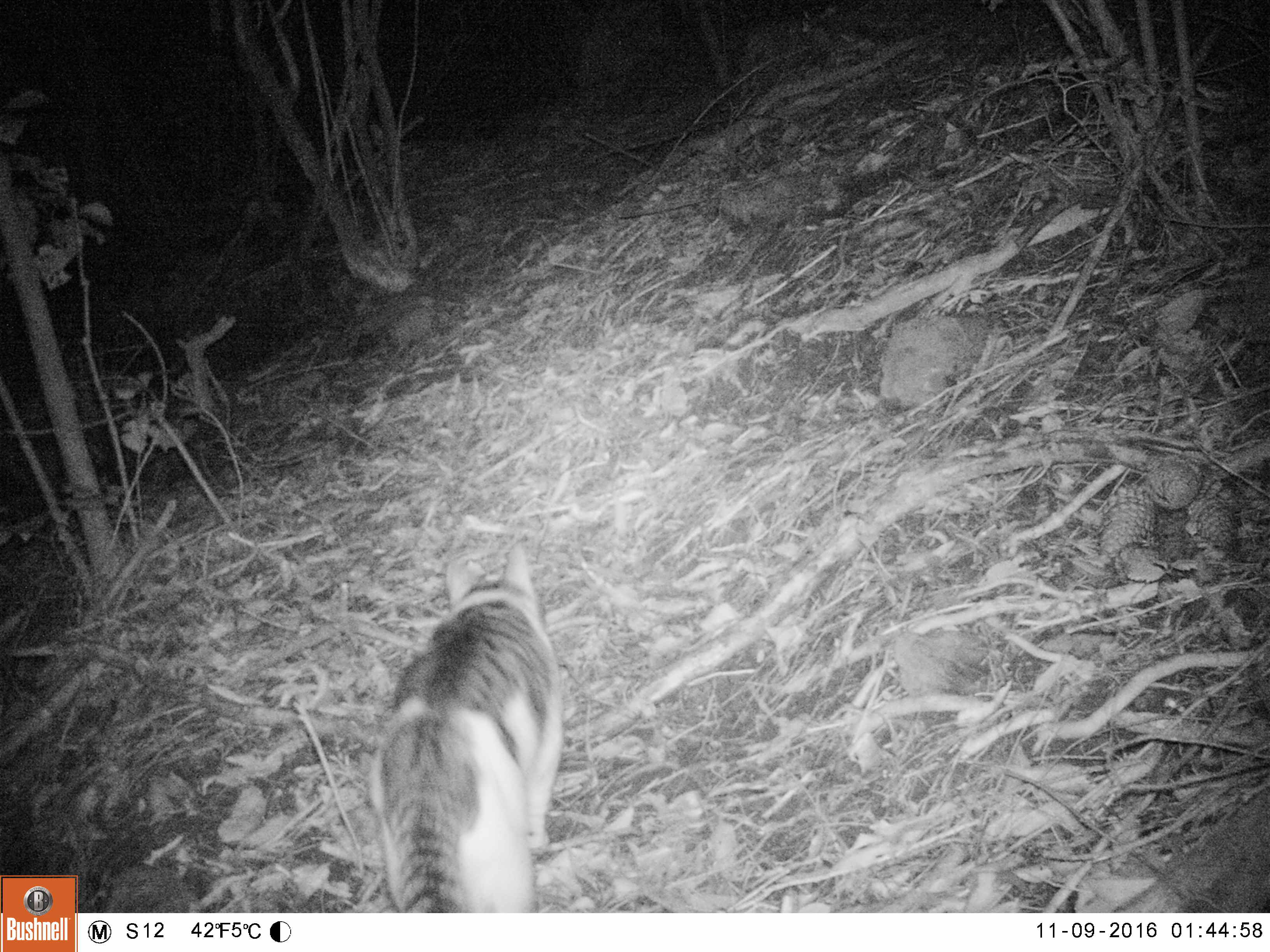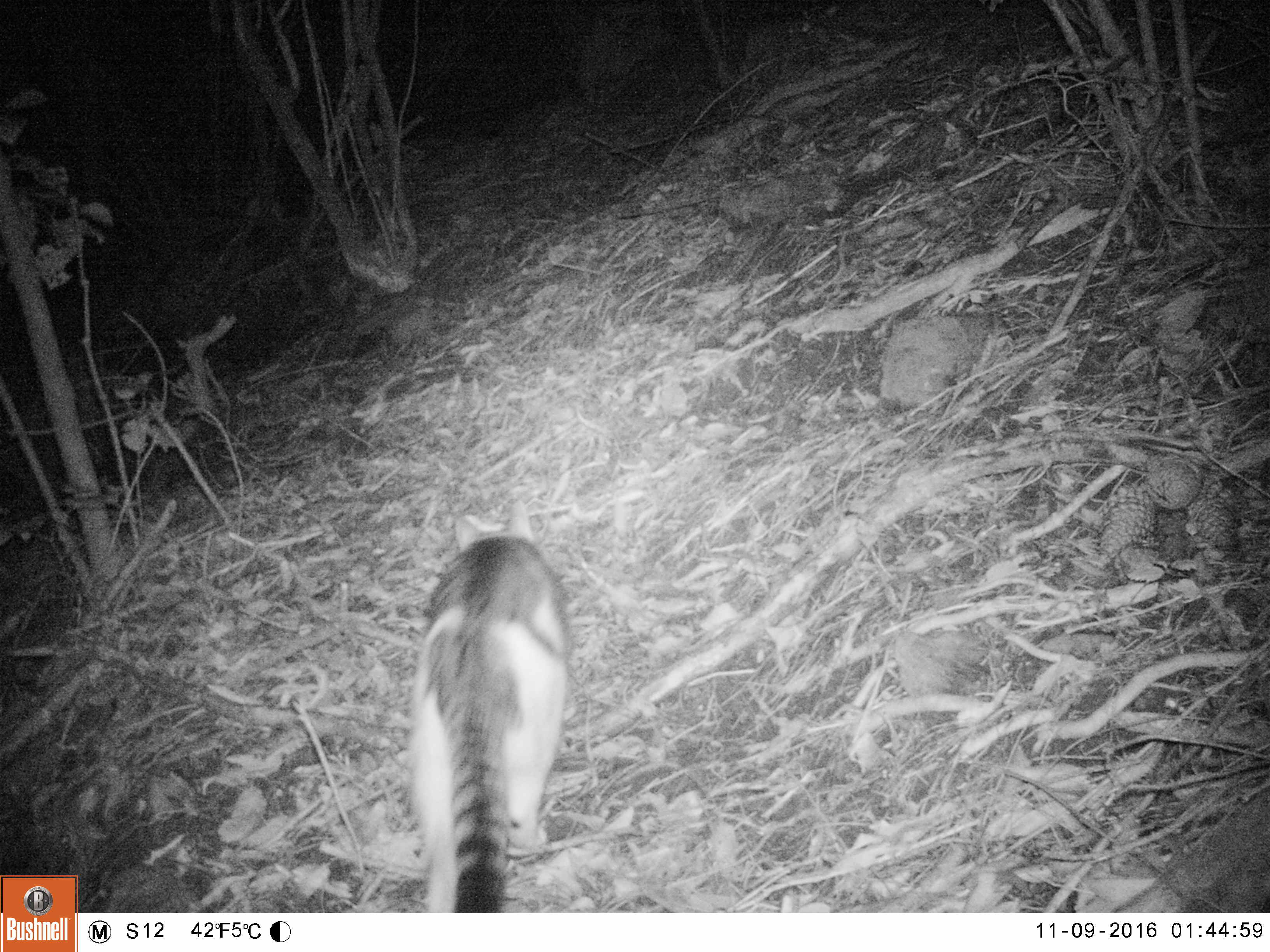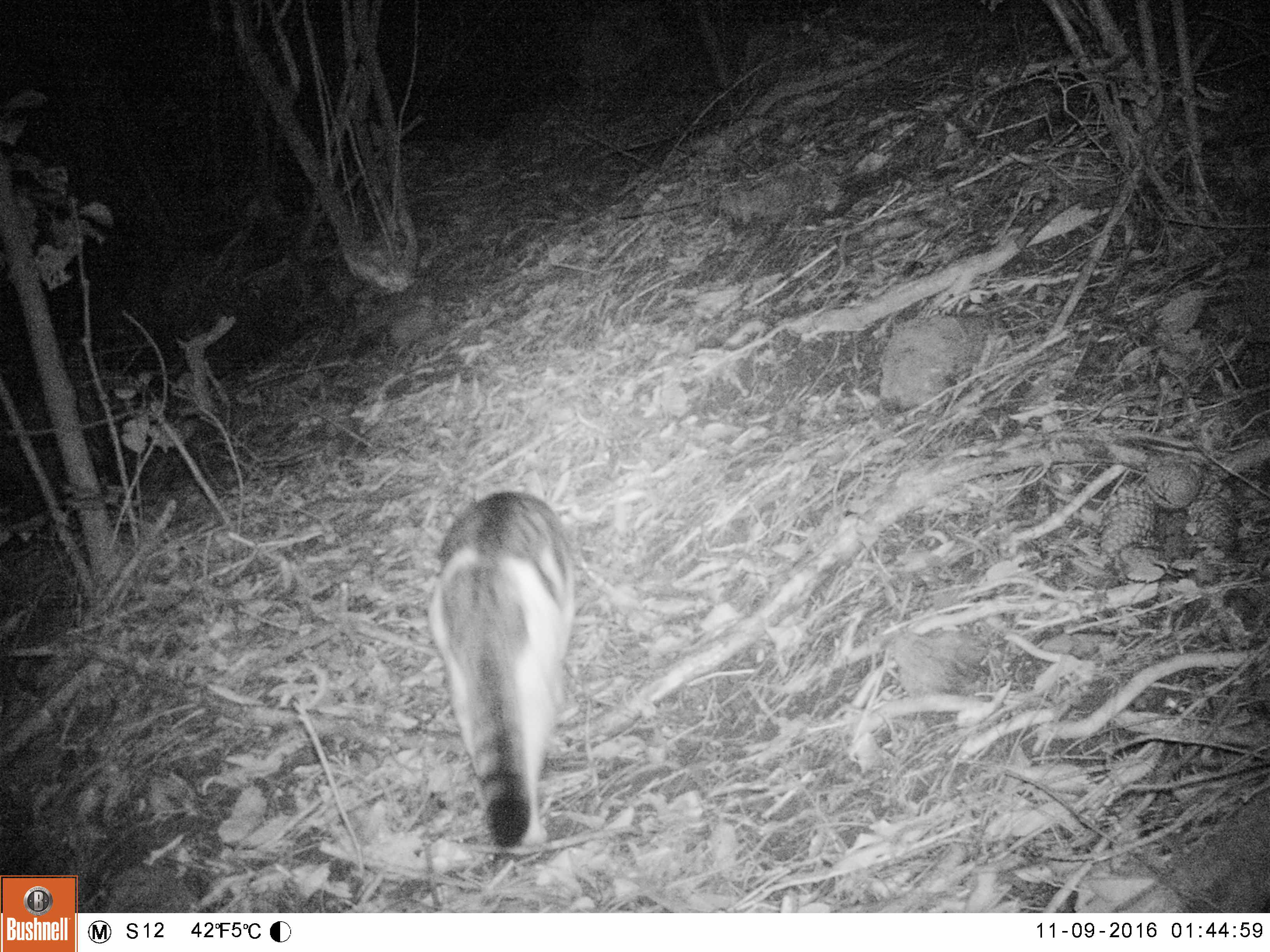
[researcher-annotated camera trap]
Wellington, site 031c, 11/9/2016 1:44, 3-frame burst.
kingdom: Animalia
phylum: Chordata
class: Mammalia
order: Carnivora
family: Felidae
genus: Felis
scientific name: Felis catus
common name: cat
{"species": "cat (Felis catus)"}